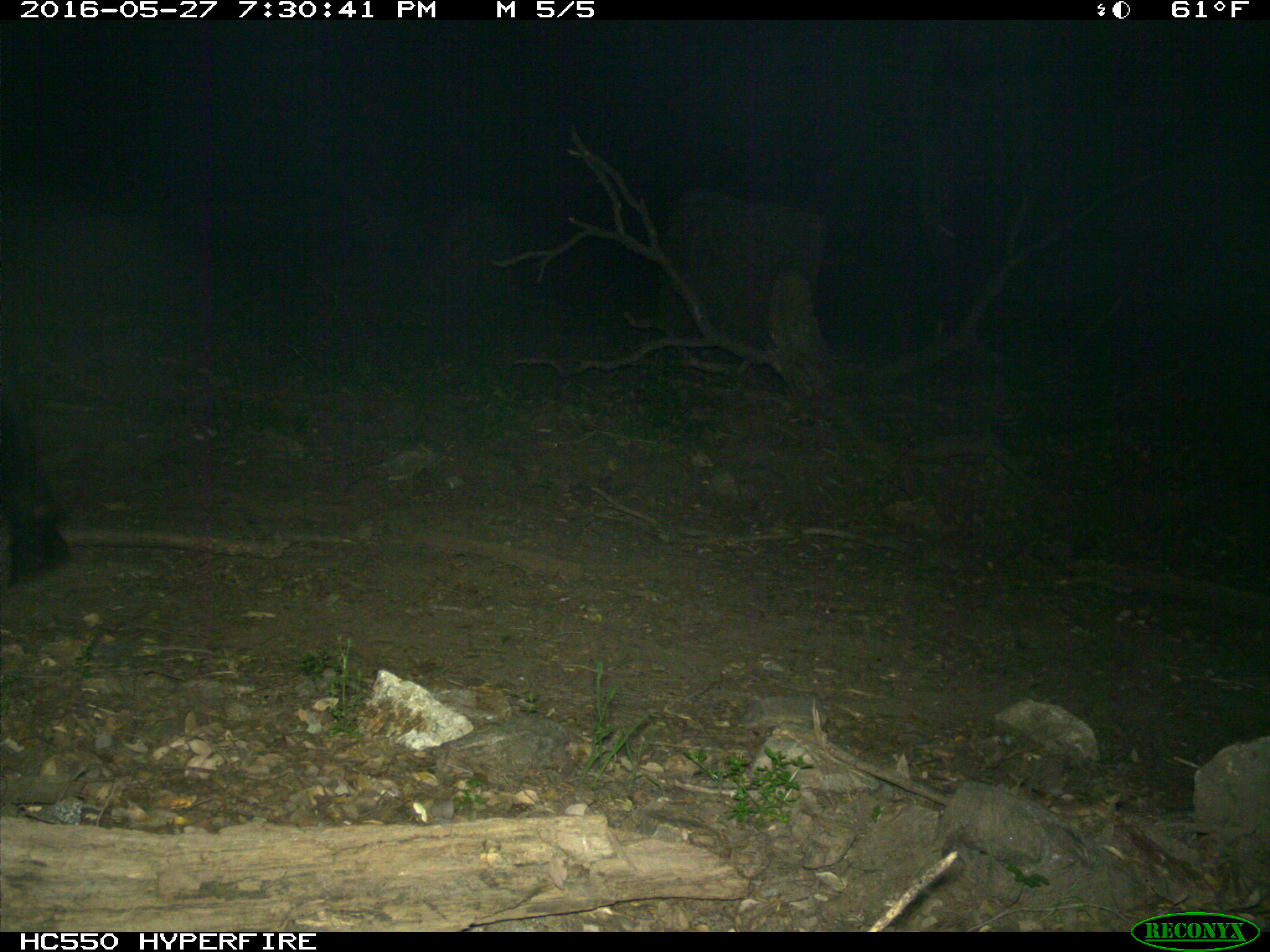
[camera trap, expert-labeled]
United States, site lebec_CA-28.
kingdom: Animalia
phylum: Chordata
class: Mammalia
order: Artiodactyla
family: Bovidae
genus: Bos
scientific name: Bos taurus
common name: domestic cow